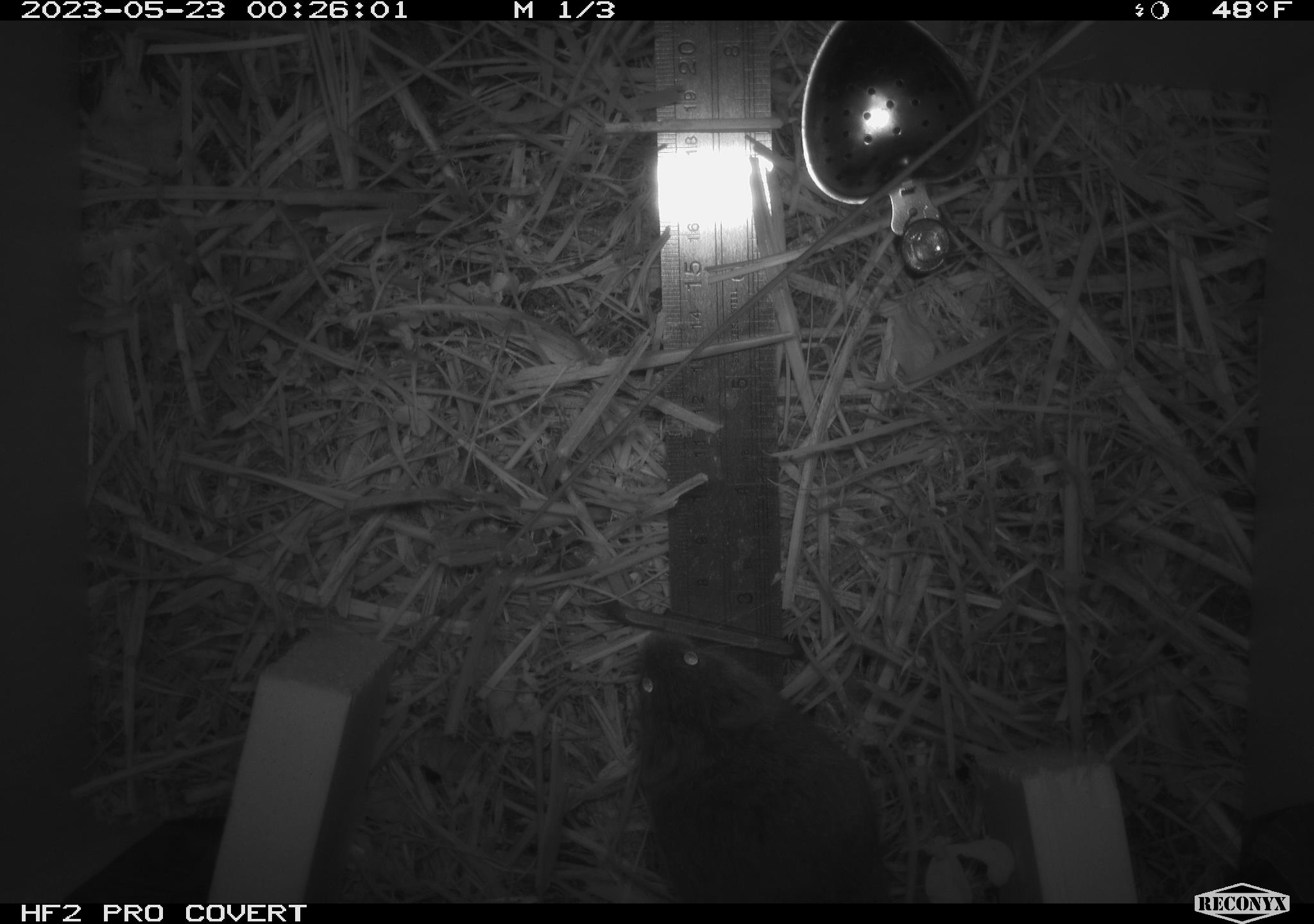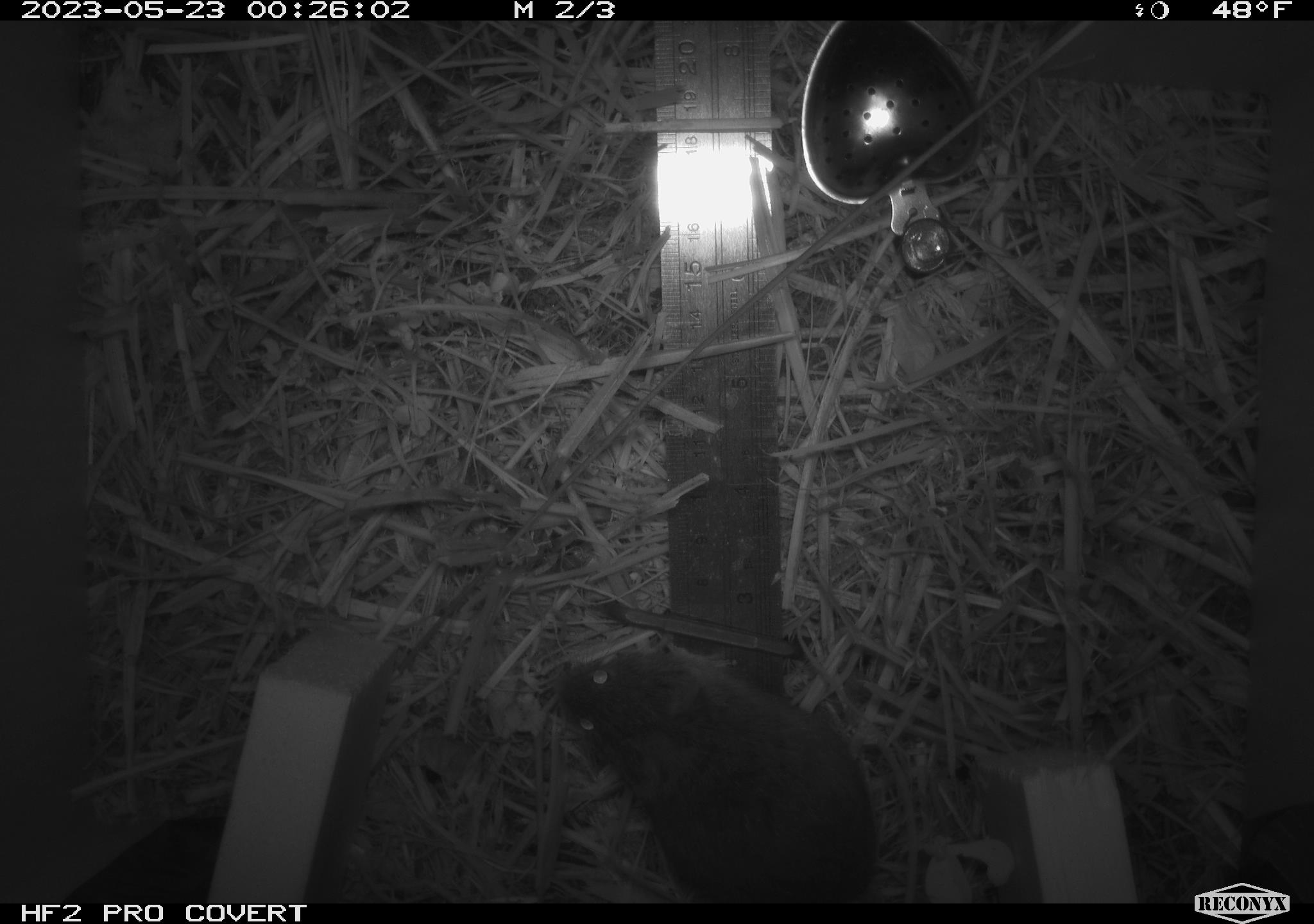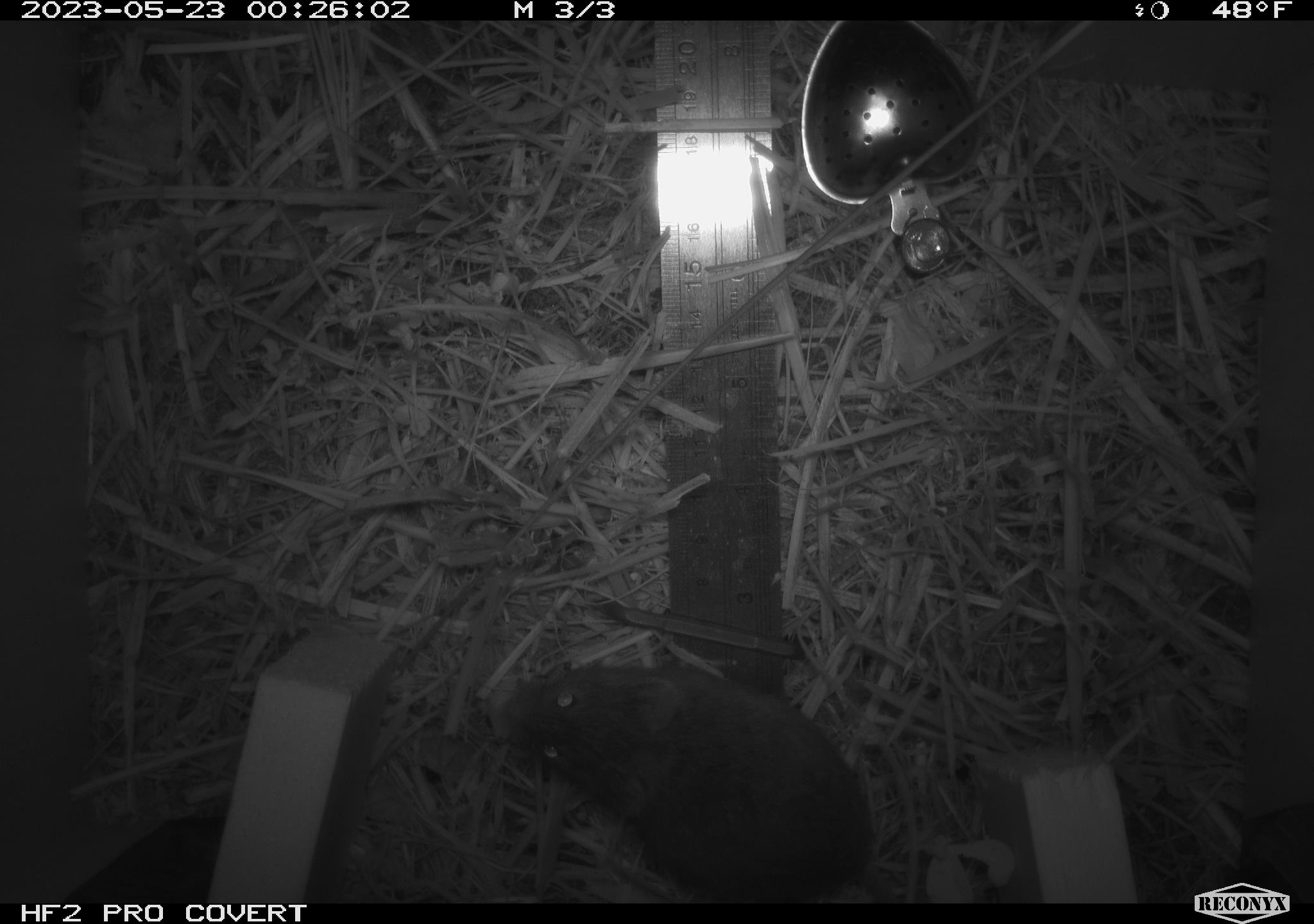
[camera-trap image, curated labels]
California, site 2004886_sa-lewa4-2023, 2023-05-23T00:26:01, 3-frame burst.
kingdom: Animalia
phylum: Chordata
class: Mammalia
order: Rodentia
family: Cricetidae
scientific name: Cricetidae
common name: hamsters, voles, lemmings, and allies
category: cricetidae family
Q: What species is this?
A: Cricetidae family (hamsters, voles, lemmings, and allies) (Cricetidae).